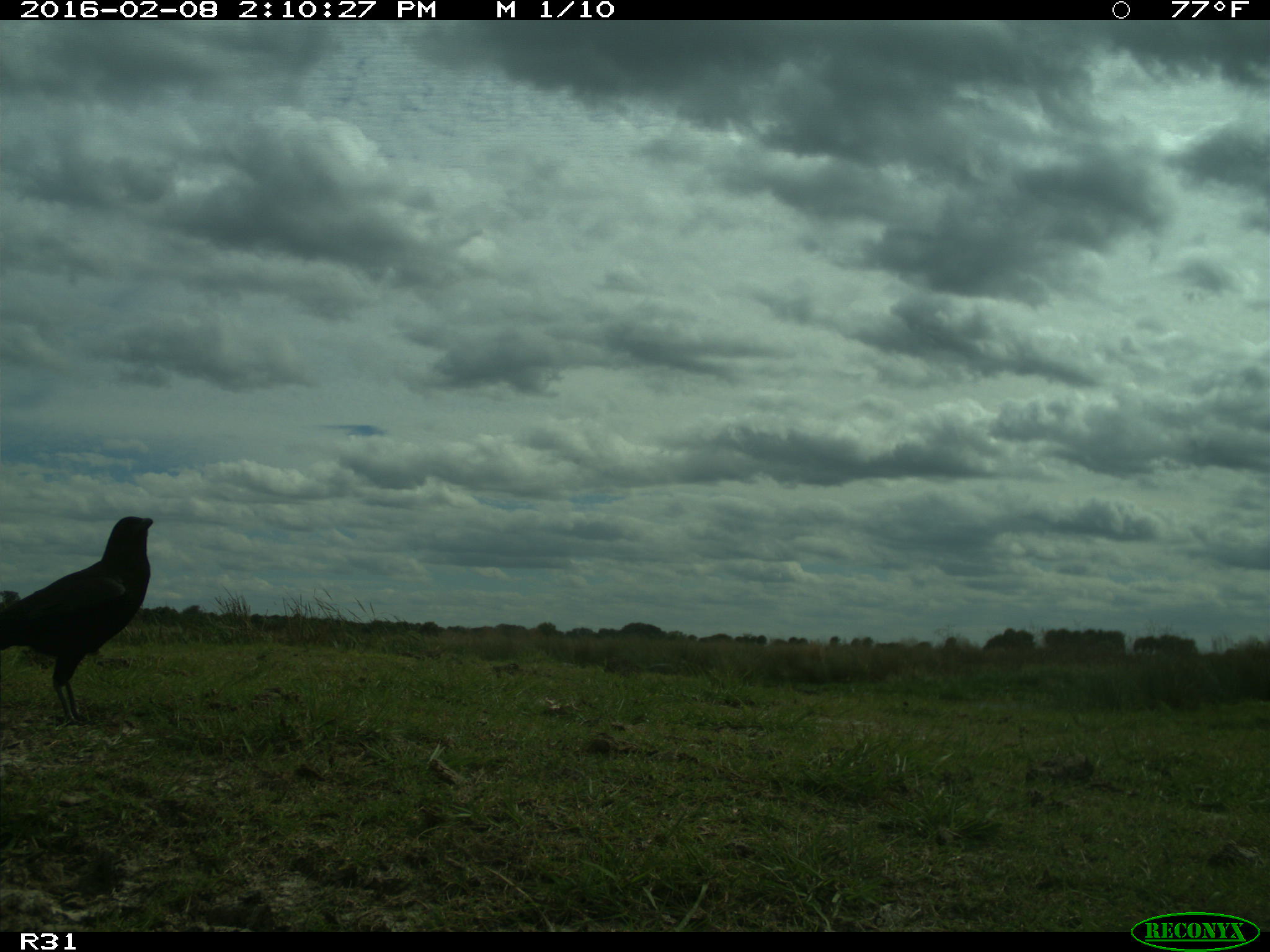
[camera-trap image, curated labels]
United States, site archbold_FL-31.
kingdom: Animalia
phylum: Chordata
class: Aves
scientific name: Aves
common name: birds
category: unidentified bird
Unidentified bird (birds) (Aves).